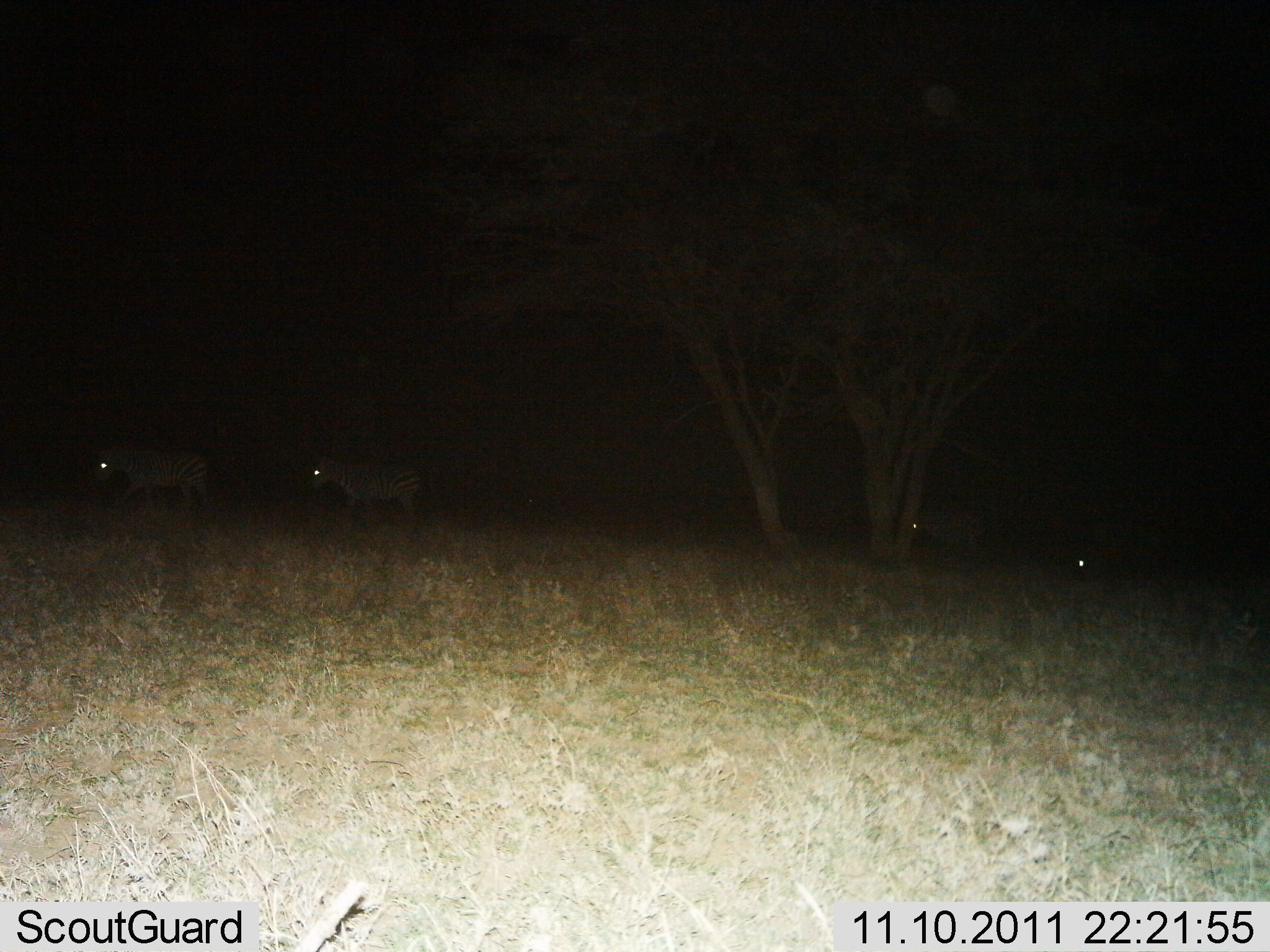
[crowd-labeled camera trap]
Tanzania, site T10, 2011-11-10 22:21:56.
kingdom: Animalia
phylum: Chordata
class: Mammalia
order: Perissodactyla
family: Equidae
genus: Equus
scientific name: Equus quagga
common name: plains zebra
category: zebra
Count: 4.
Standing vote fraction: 27%.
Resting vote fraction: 0%.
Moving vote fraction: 82%.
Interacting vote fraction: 0%.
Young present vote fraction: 0%.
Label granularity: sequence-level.